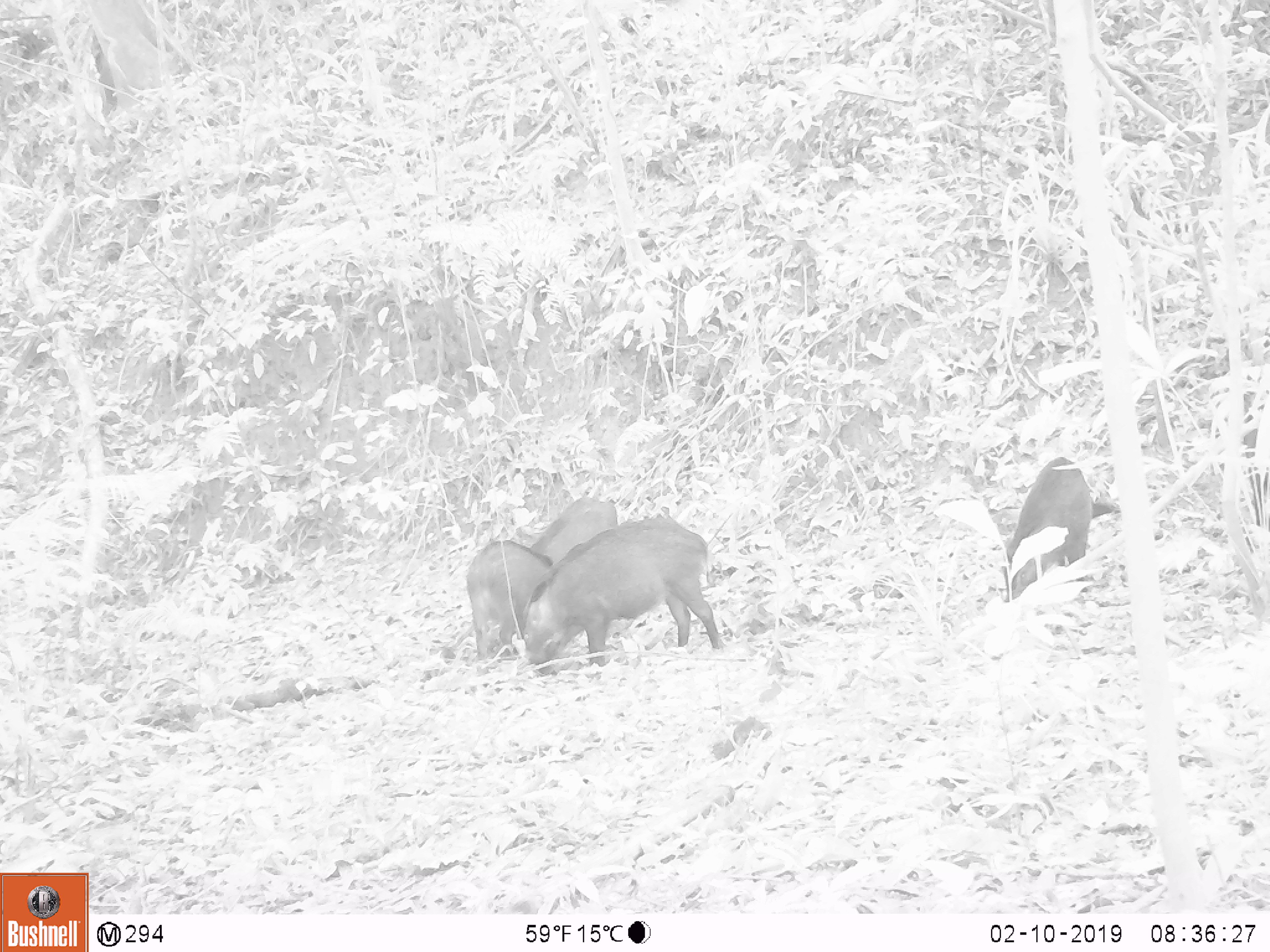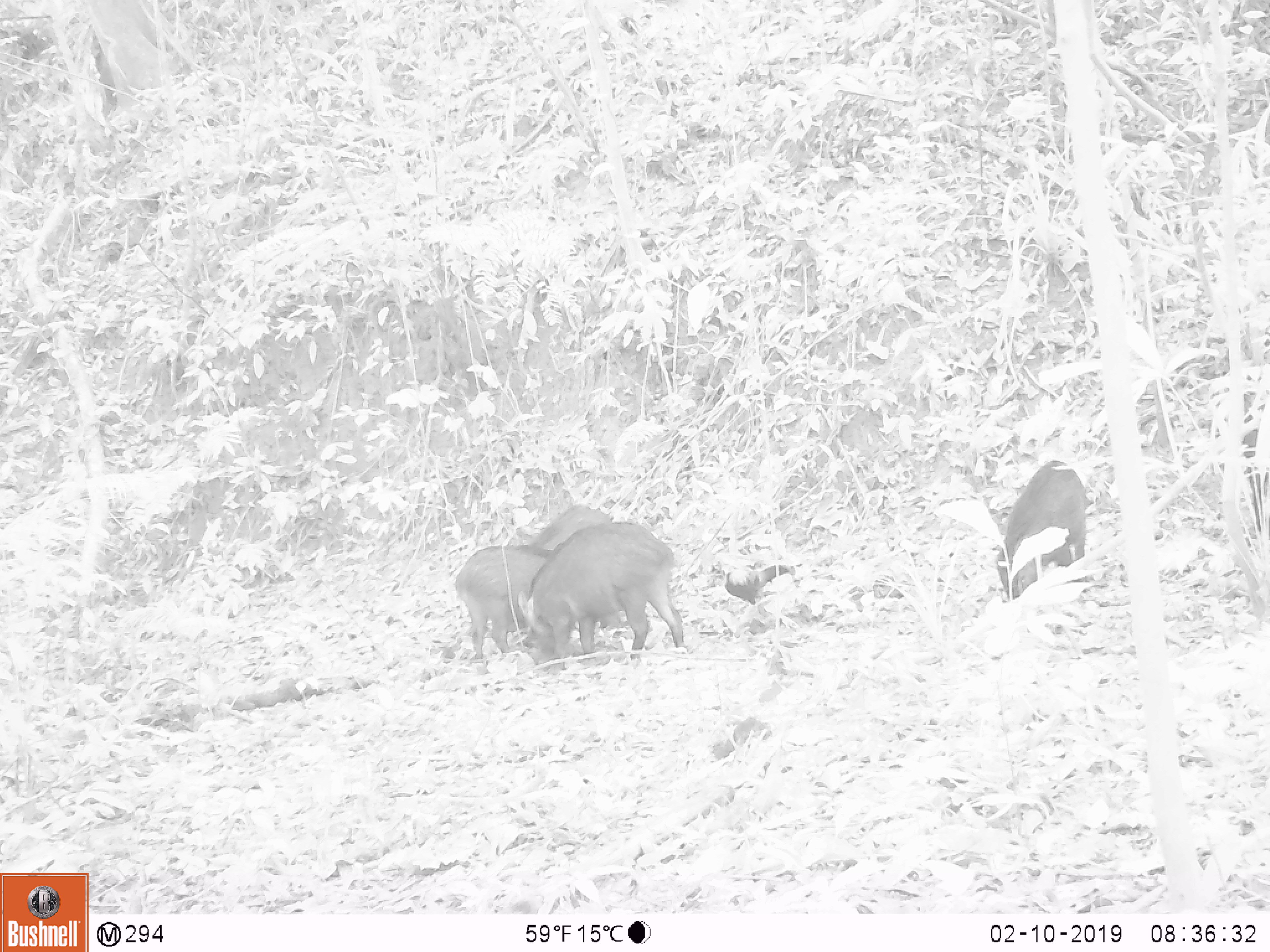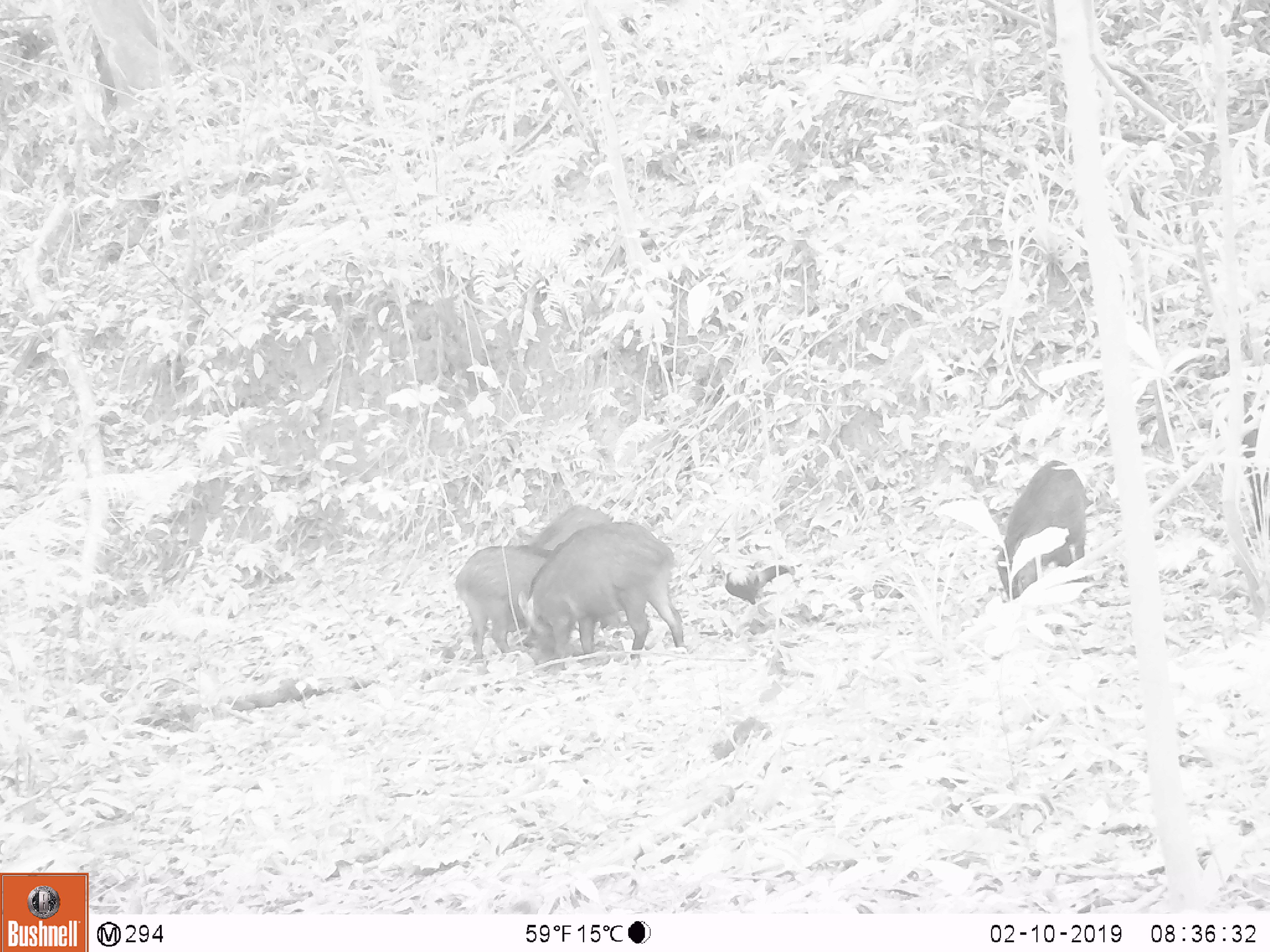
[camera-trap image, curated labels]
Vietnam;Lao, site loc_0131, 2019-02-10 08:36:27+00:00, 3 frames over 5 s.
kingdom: Animalia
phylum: Chordata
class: Mammalia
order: Artiodactyla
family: Suidae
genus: Sus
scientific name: Sus scrofa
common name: eurasian wild pig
Eurasian wild pig (Sus scrofa). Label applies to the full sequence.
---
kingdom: Animalia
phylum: Chordata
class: Aves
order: Galliformes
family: Phasianidae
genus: Gallus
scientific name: Gallus gallus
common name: red junglefowl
Red junglefowl (Gallus gallus). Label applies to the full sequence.